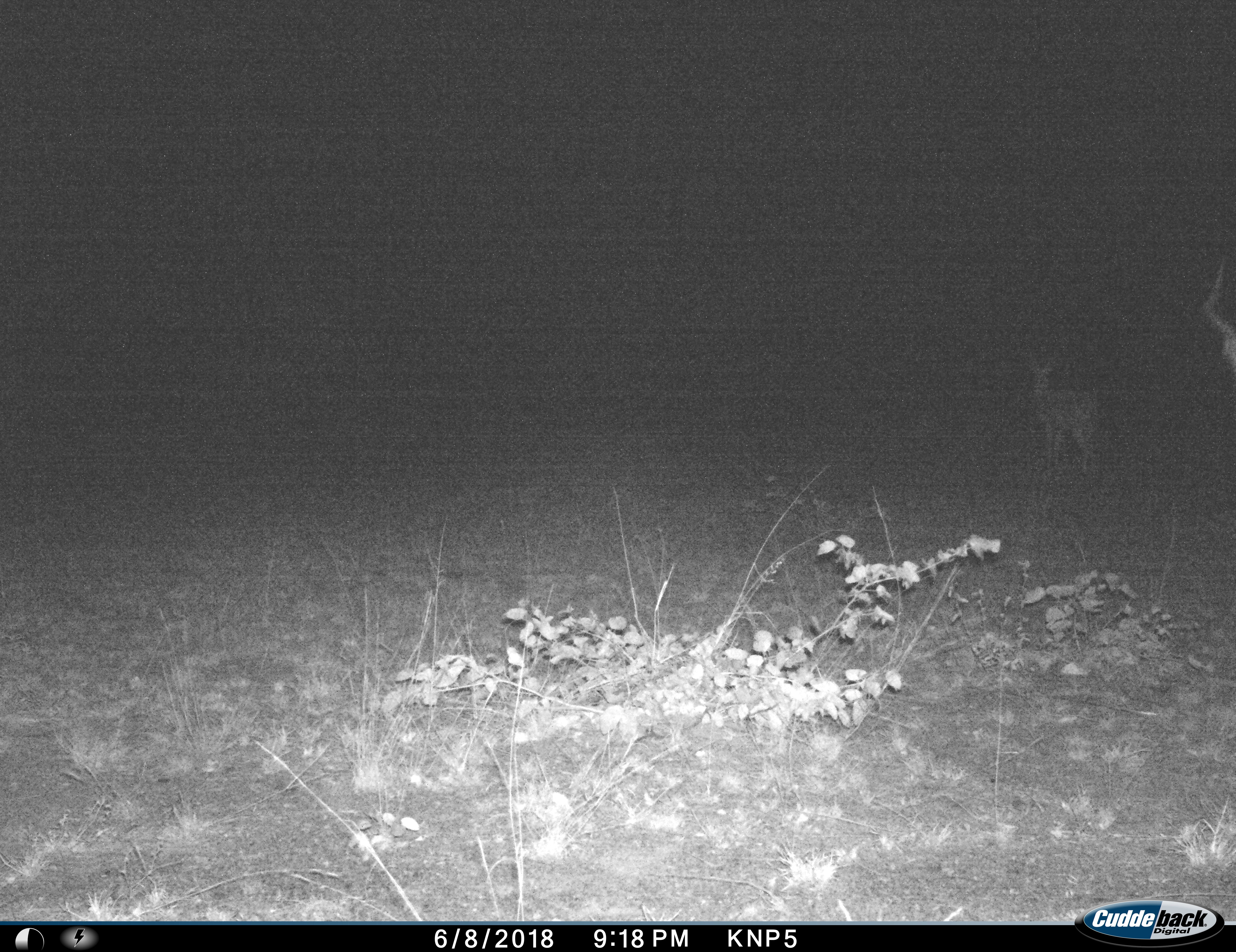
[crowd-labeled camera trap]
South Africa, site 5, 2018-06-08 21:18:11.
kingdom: Animalia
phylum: Chordata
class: Mammalia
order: Artiodactyla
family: Bovidae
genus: Aepyceros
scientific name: Aepyceros melampus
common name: impala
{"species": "impala (Aepyceros melampus)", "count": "2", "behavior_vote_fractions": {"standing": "89%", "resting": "0%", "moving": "33%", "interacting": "0%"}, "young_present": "11%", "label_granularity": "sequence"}